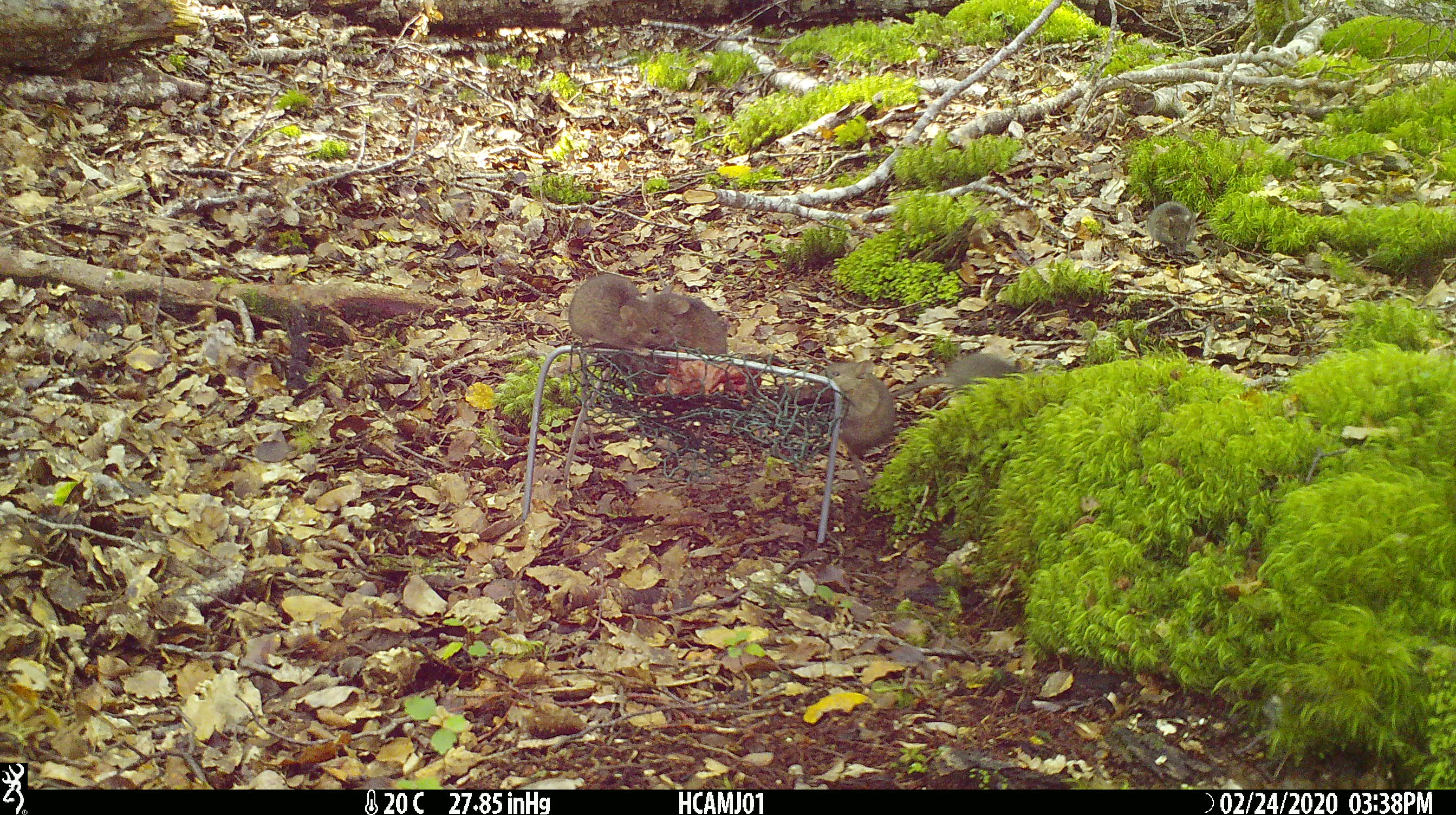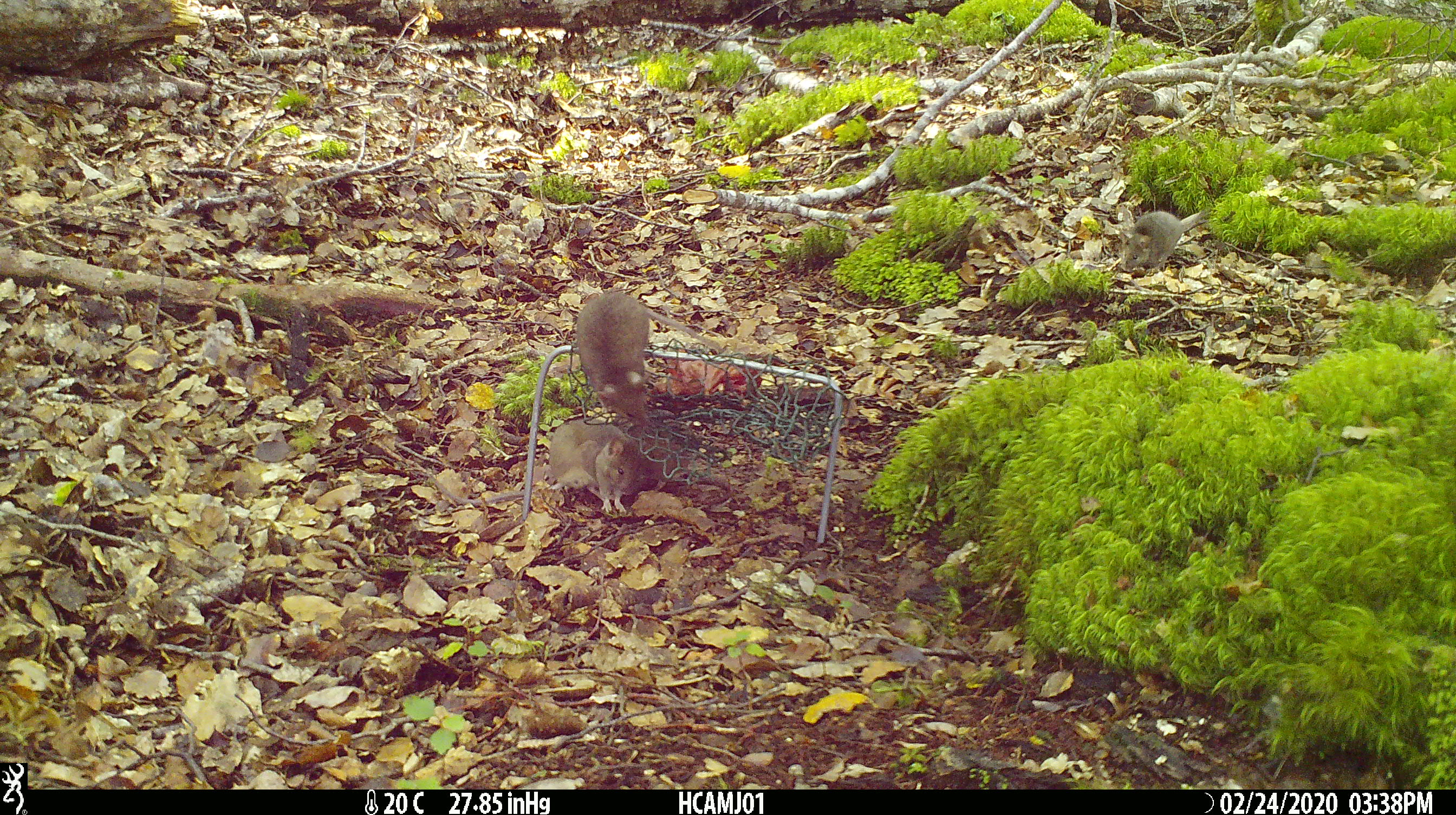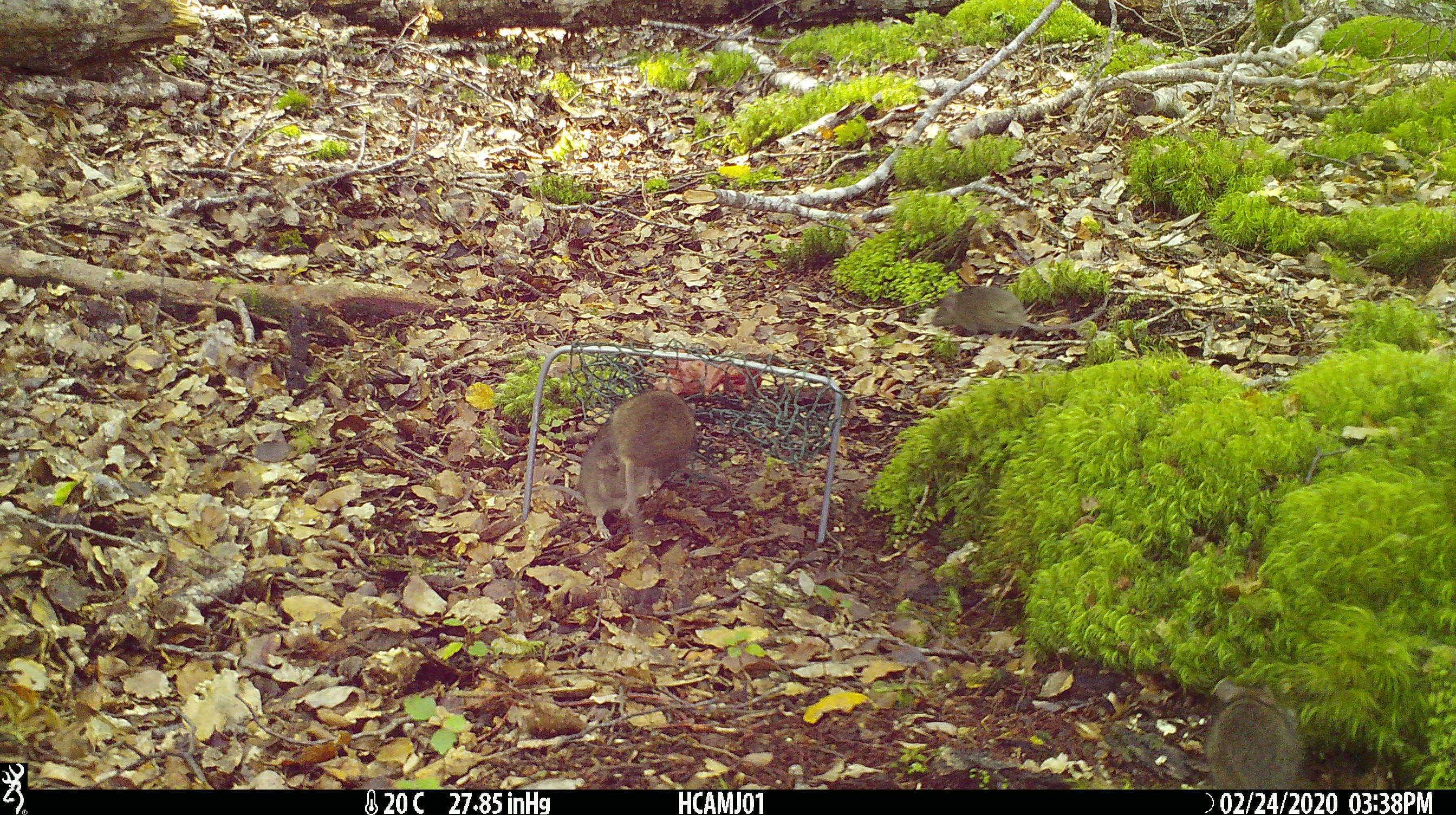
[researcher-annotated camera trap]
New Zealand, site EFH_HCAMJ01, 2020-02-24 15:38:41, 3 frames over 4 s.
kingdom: Animalia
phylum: Chordata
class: Mammalia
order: Rodentia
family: Muridae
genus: Mus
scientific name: Mus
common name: mouse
Mouse (Mus).